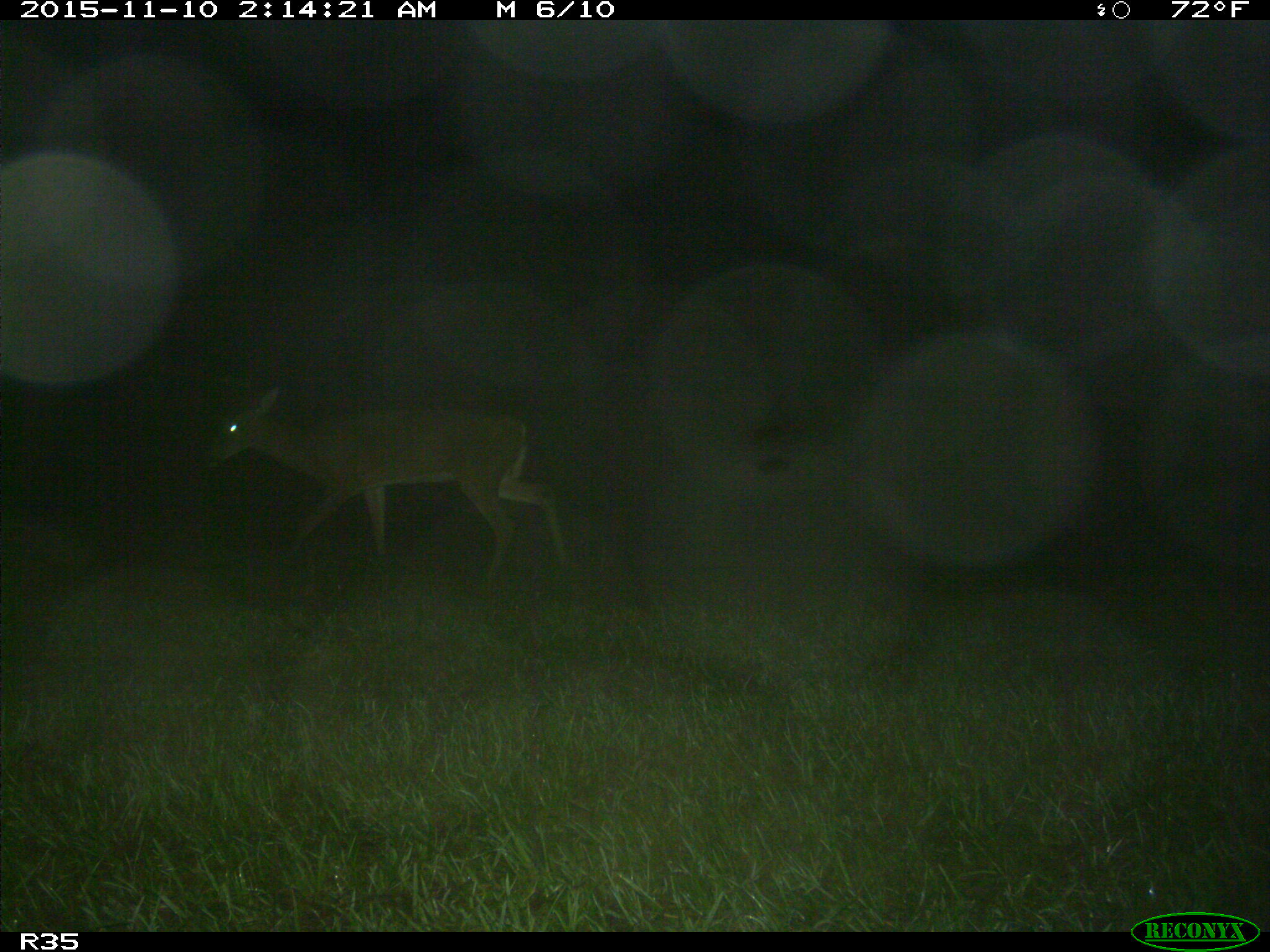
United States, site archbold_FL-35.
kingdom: Animalia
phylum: Chordata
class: Mammalia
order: Artiodactyla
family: Cervidae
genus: Odocoileus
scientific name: Odocoileus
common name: deer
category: unidentified deer